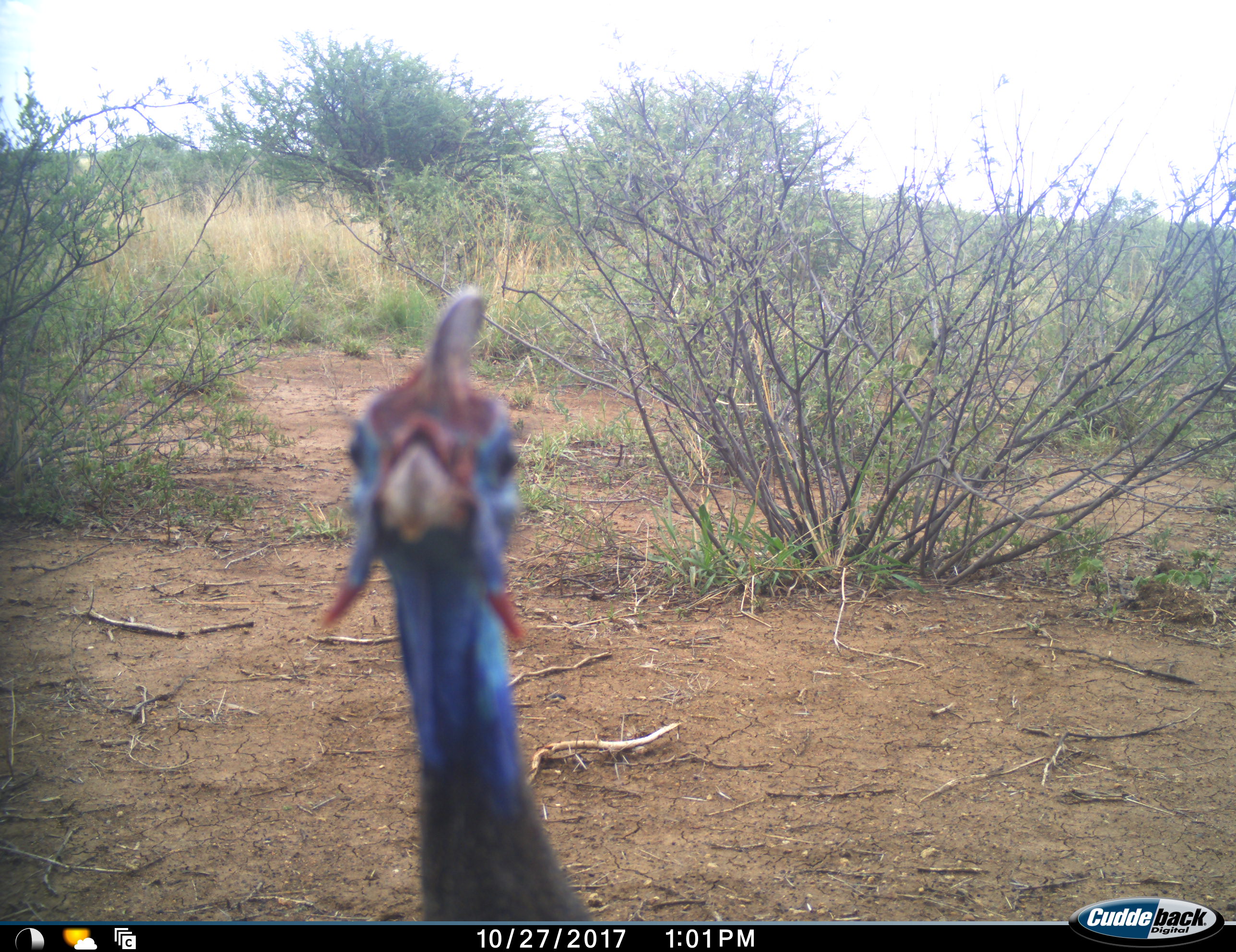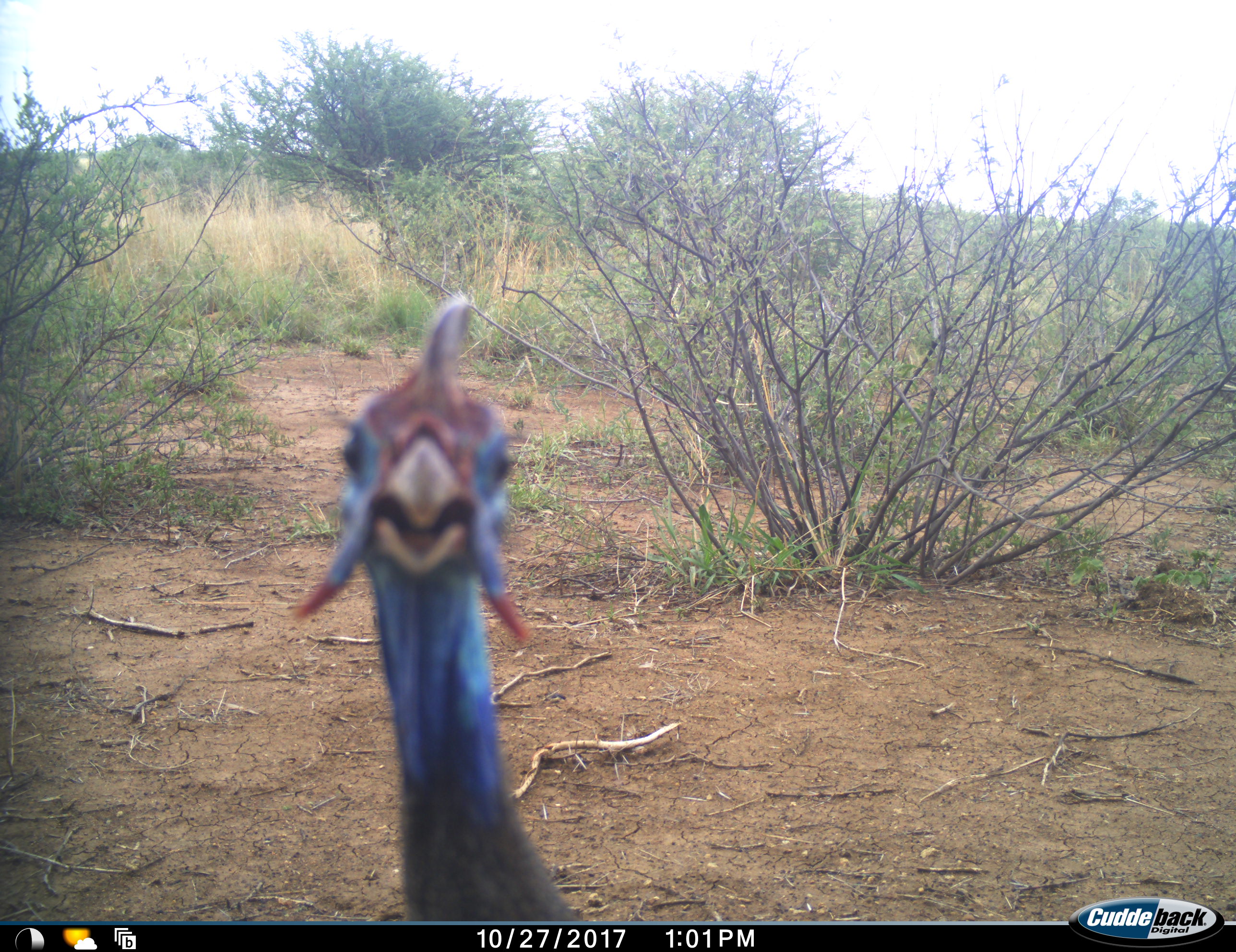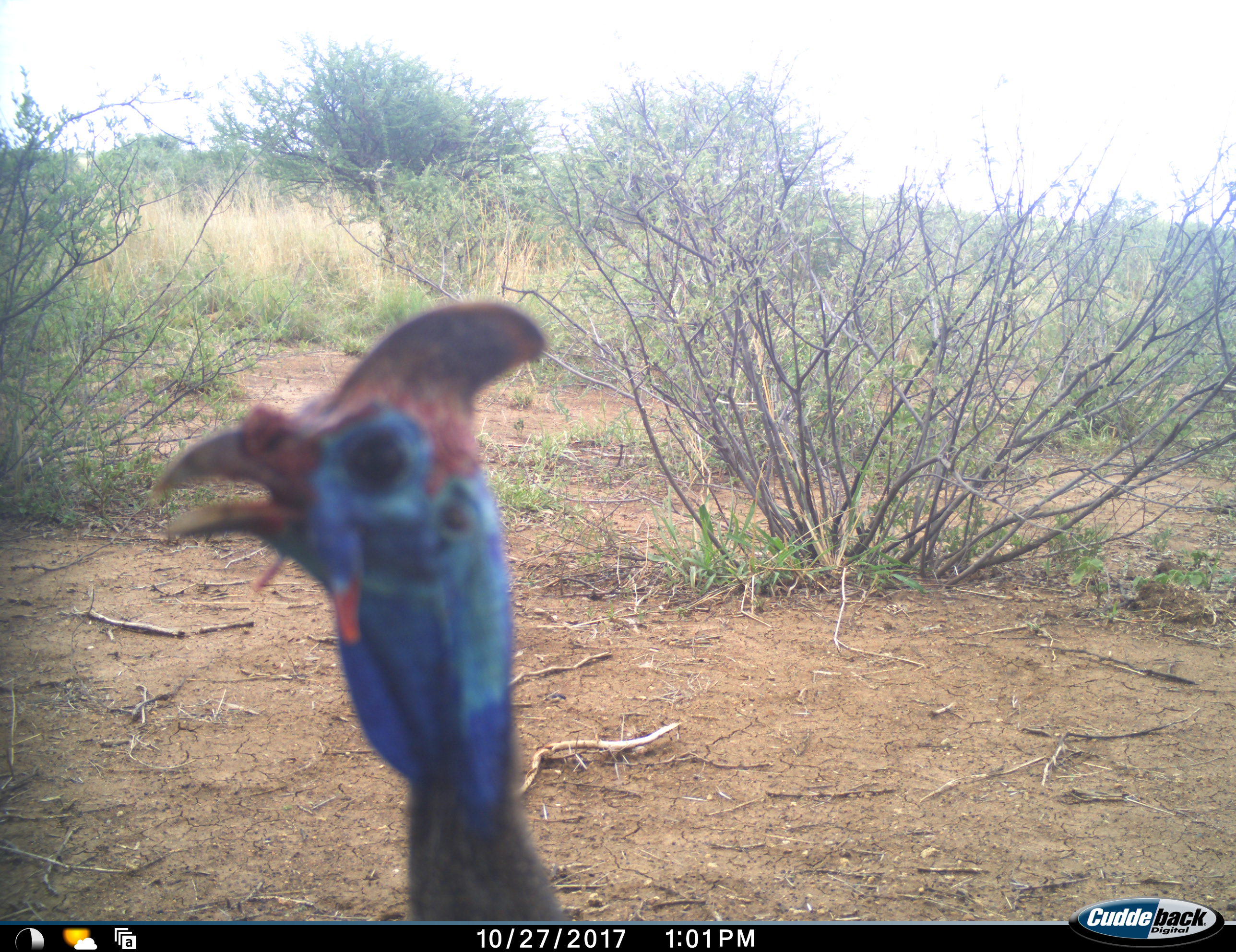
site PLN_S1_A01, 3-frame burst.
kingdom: Animalia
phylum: Chordata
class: Aves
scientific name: Aves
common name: bird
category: birdother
Birdother (bird) (Aves), count 1. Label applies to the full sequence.